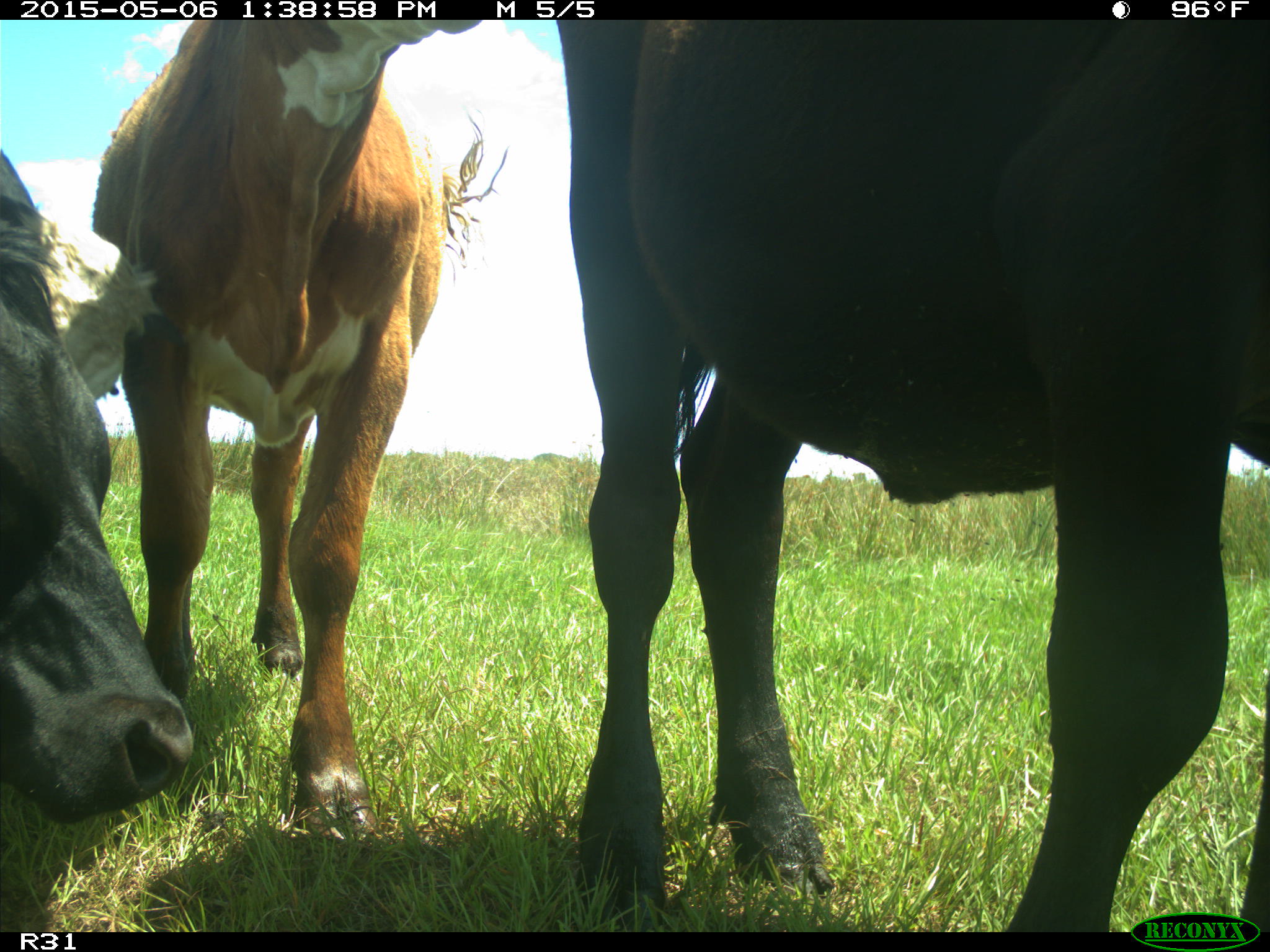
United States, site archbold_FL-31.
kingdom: Animalia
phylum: Chordata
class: Mammalia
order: Artiodactyla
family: Bovidae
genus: Bos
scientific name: Bos taurus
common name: domestic cow